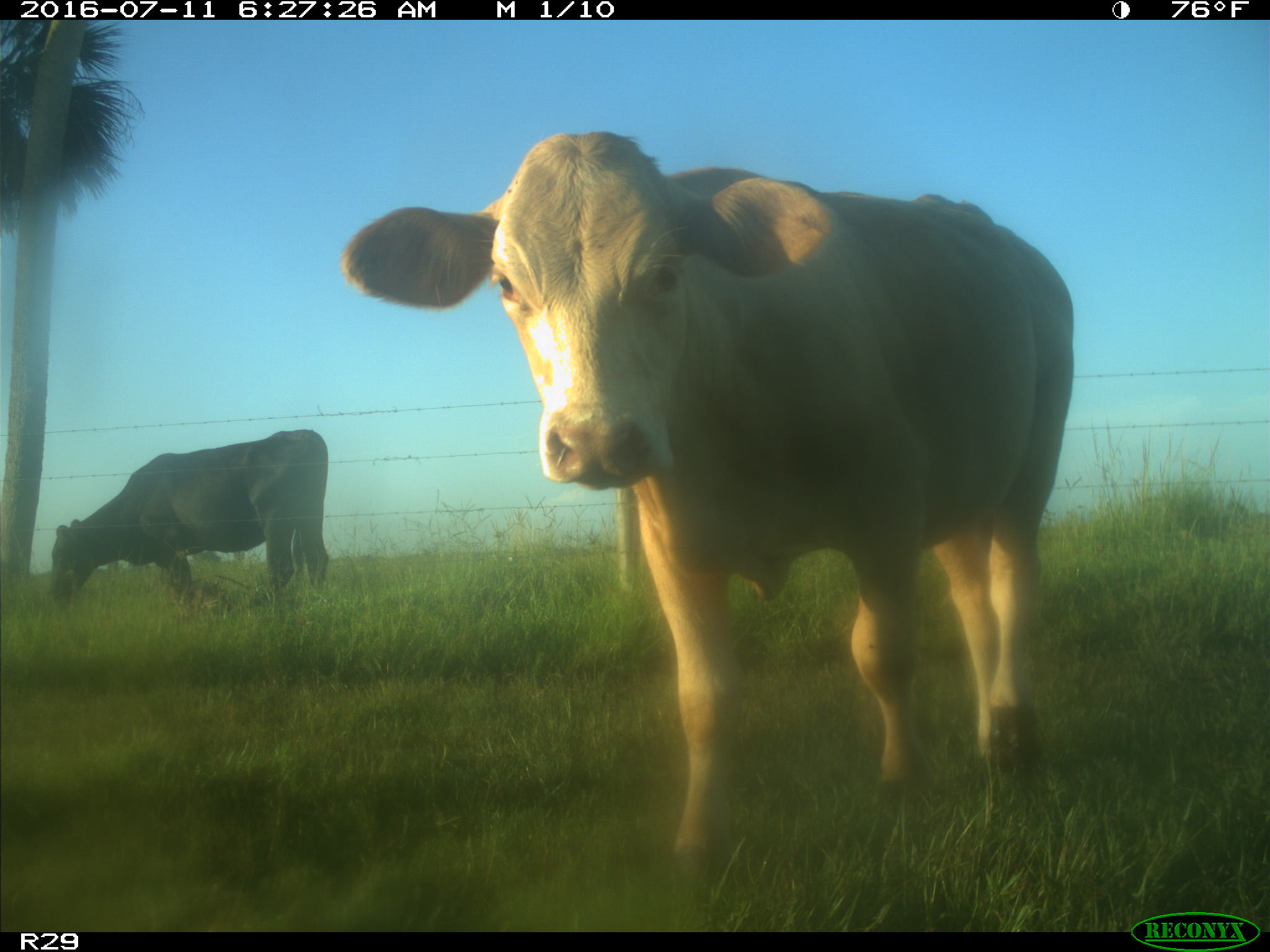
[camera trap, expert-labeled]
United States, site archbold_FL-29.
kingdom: Animalia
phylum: Chordata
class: Mammalia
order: Artiodactyla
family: Bovidae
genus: Bos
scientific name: Bos taurus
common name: domestic cow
Bos taurus (domestic cow).